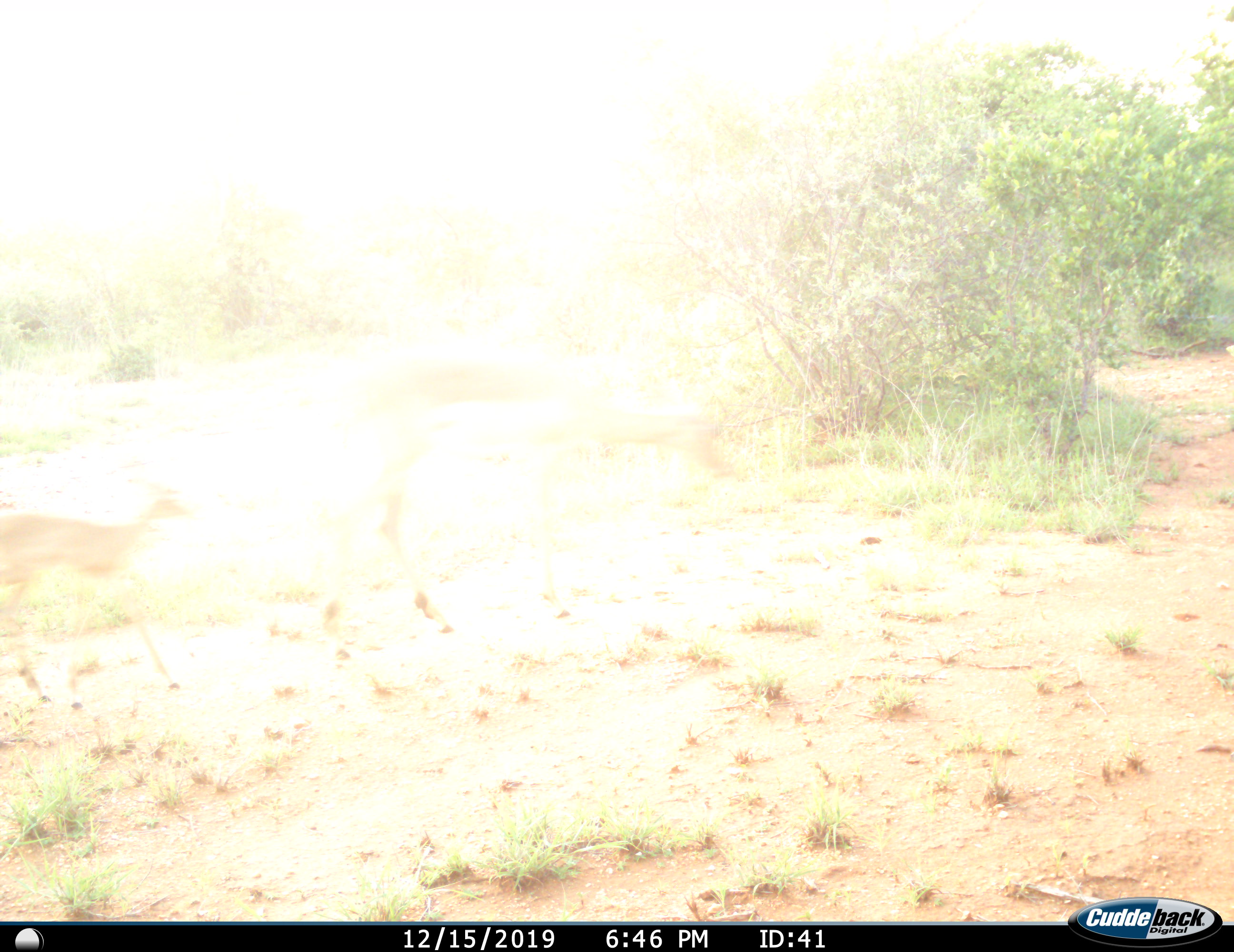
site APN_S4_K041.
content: unidentified animal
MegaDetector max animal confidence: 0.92